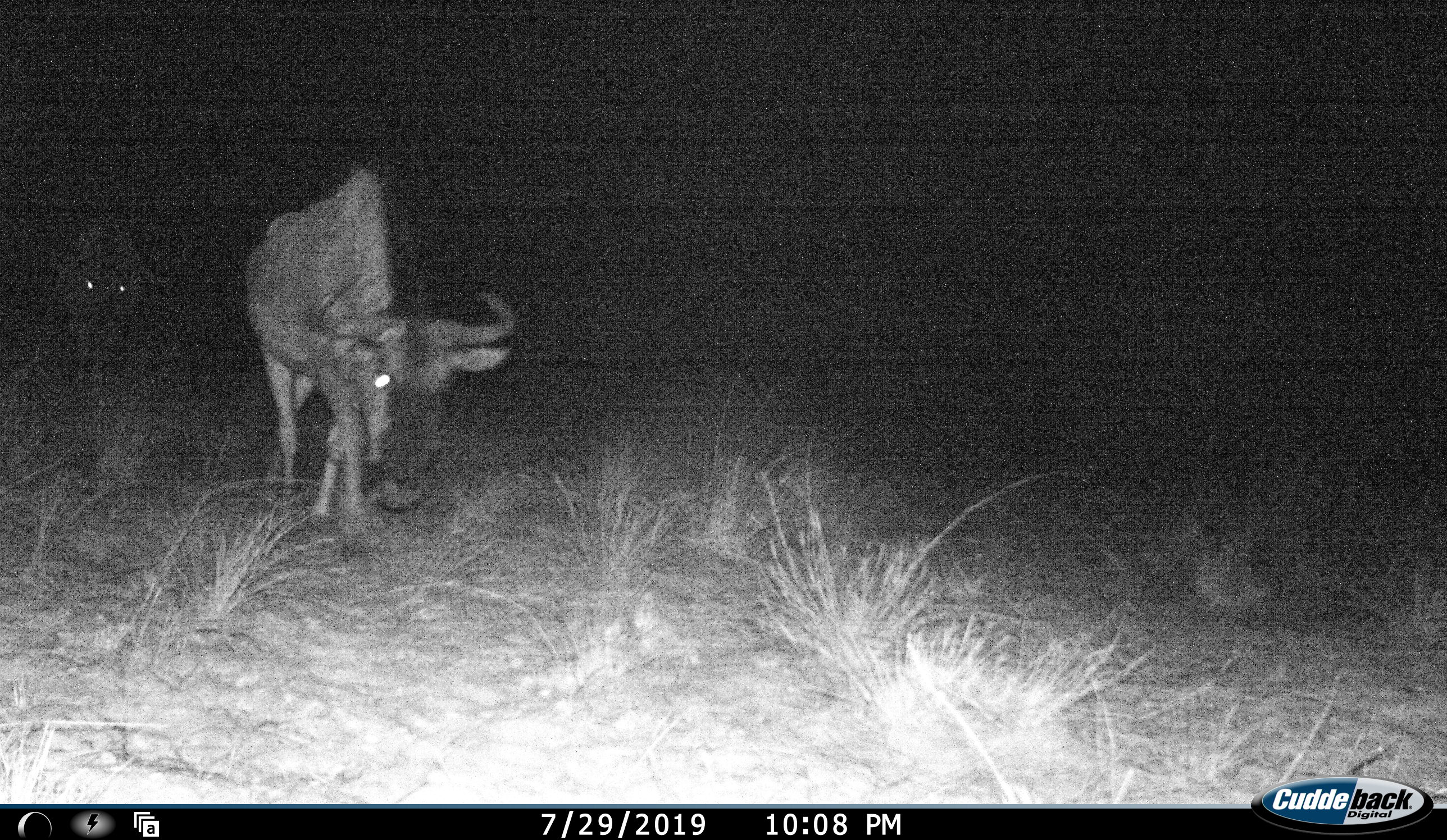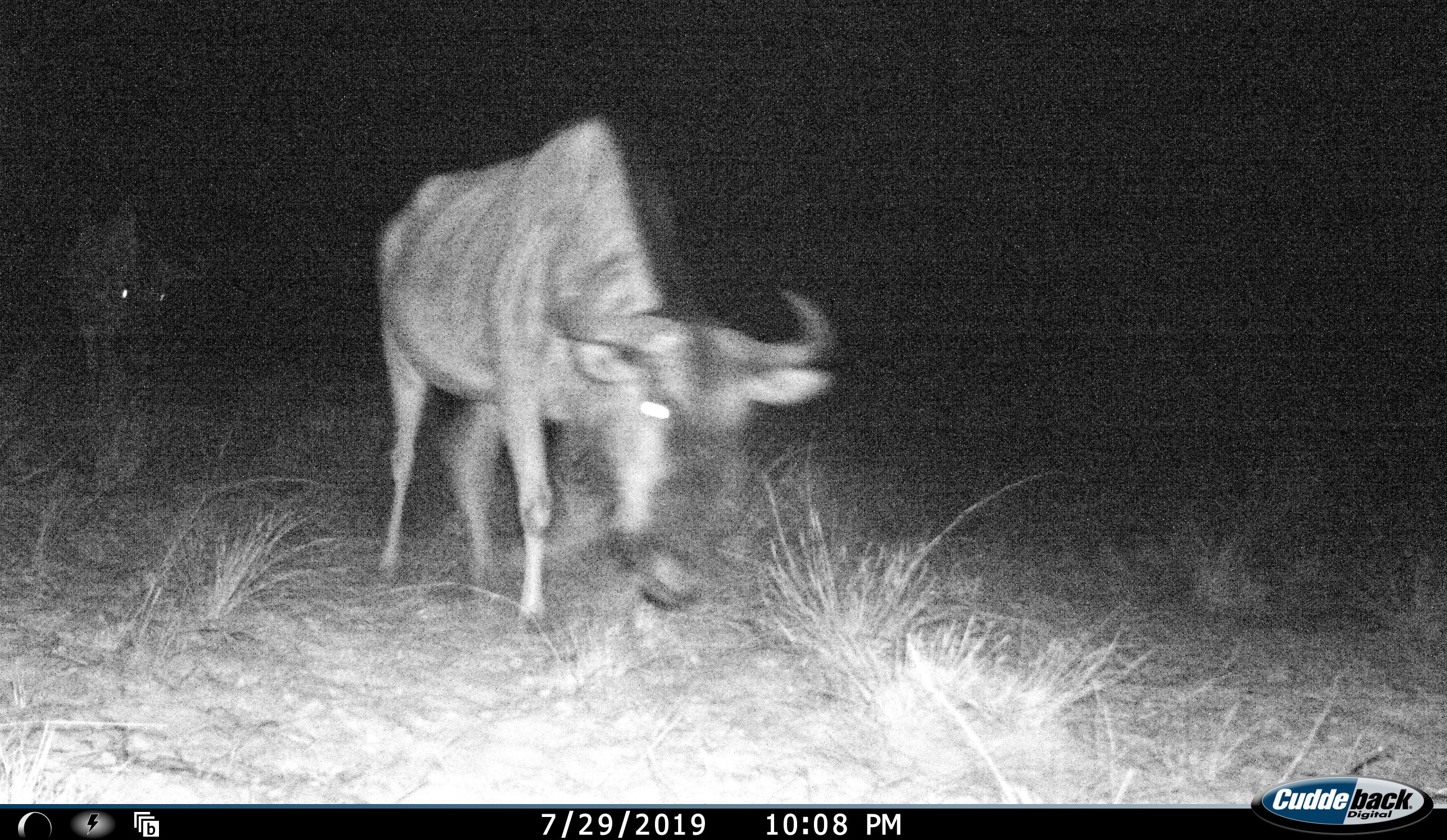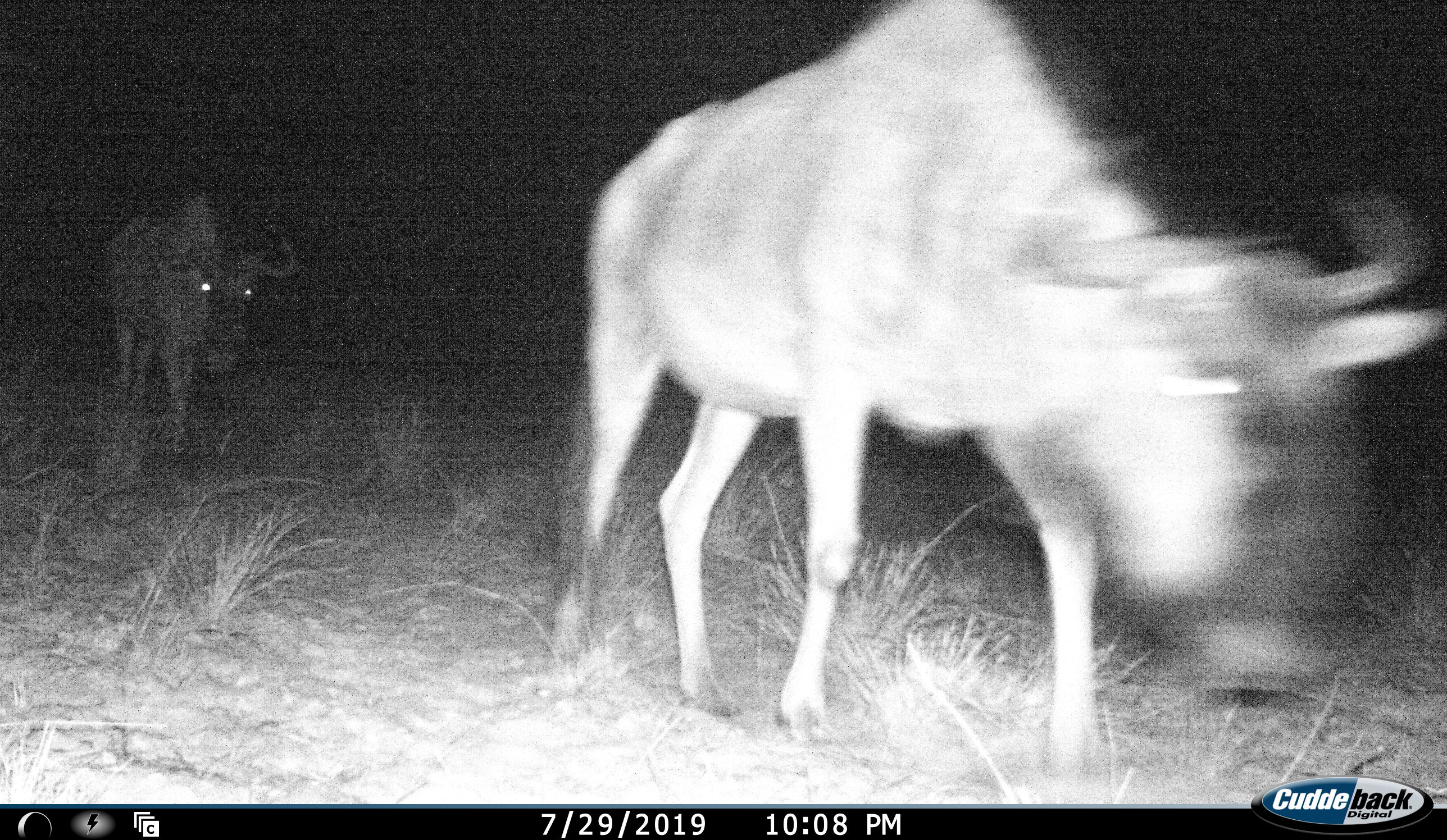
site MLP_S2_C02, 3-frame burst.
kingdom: Animalia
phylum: Chordata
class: Mammalia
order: Artiodactyla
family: Bovidae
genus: Connochaetes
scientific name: Connochaetes taurinus taurinus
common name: blue wildebeest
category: wildebeestblue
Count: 2.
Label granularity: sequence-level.